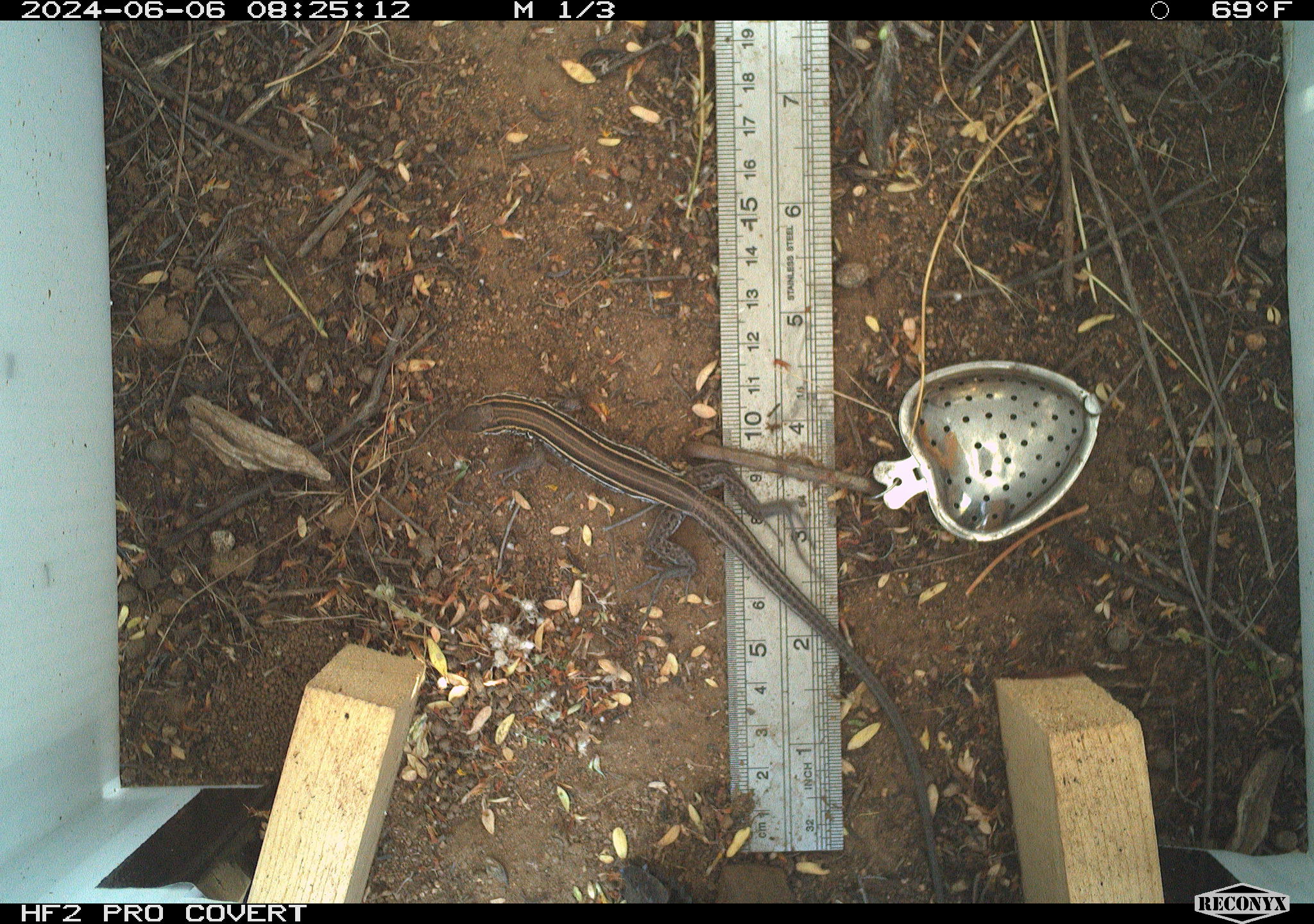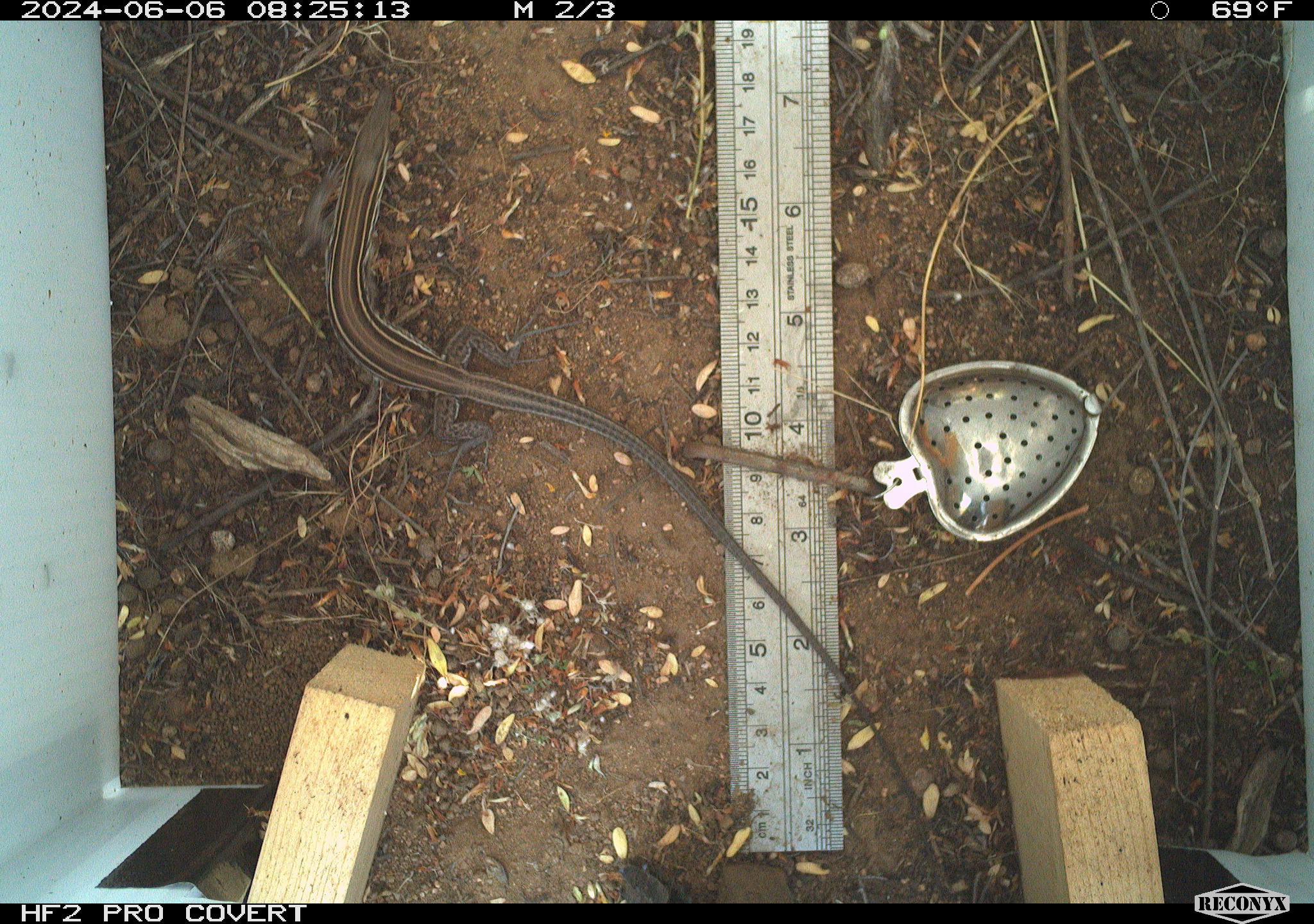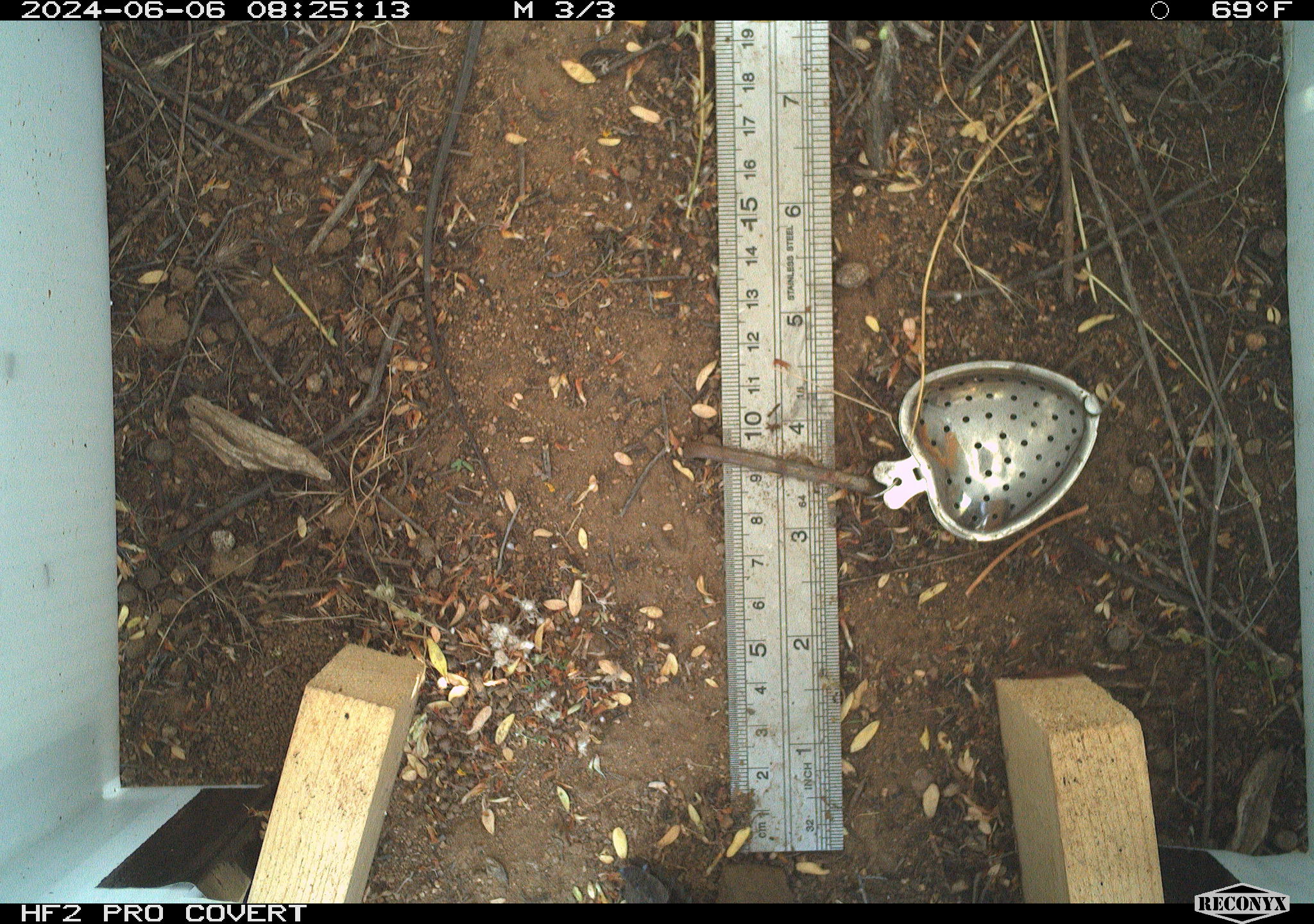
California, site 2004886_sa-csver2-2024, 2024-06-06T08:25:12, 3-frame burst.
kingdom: Animalia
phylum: Chordata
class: Reptilia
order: Squamata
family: Scincidae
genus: Plestiodon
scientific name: Plestiodon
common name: blue-tailed skinks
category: plestiodon species